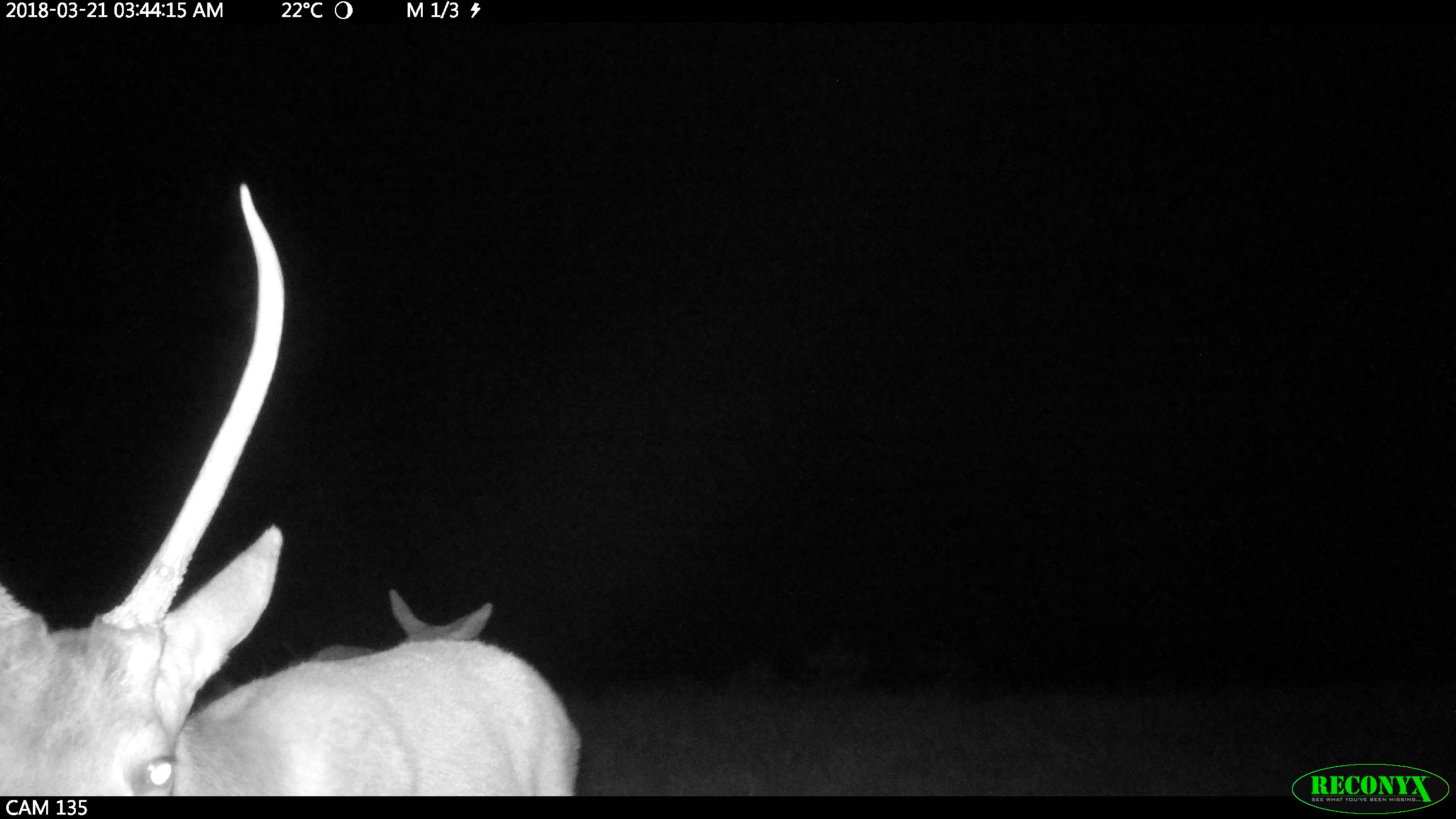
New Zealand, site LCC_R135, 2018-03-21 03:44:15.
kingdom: Animalia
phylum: Chordata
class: Mammalia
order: Artiodactyla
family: Cervidae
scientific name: Cervidae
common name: deer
Deer (Cervidae).